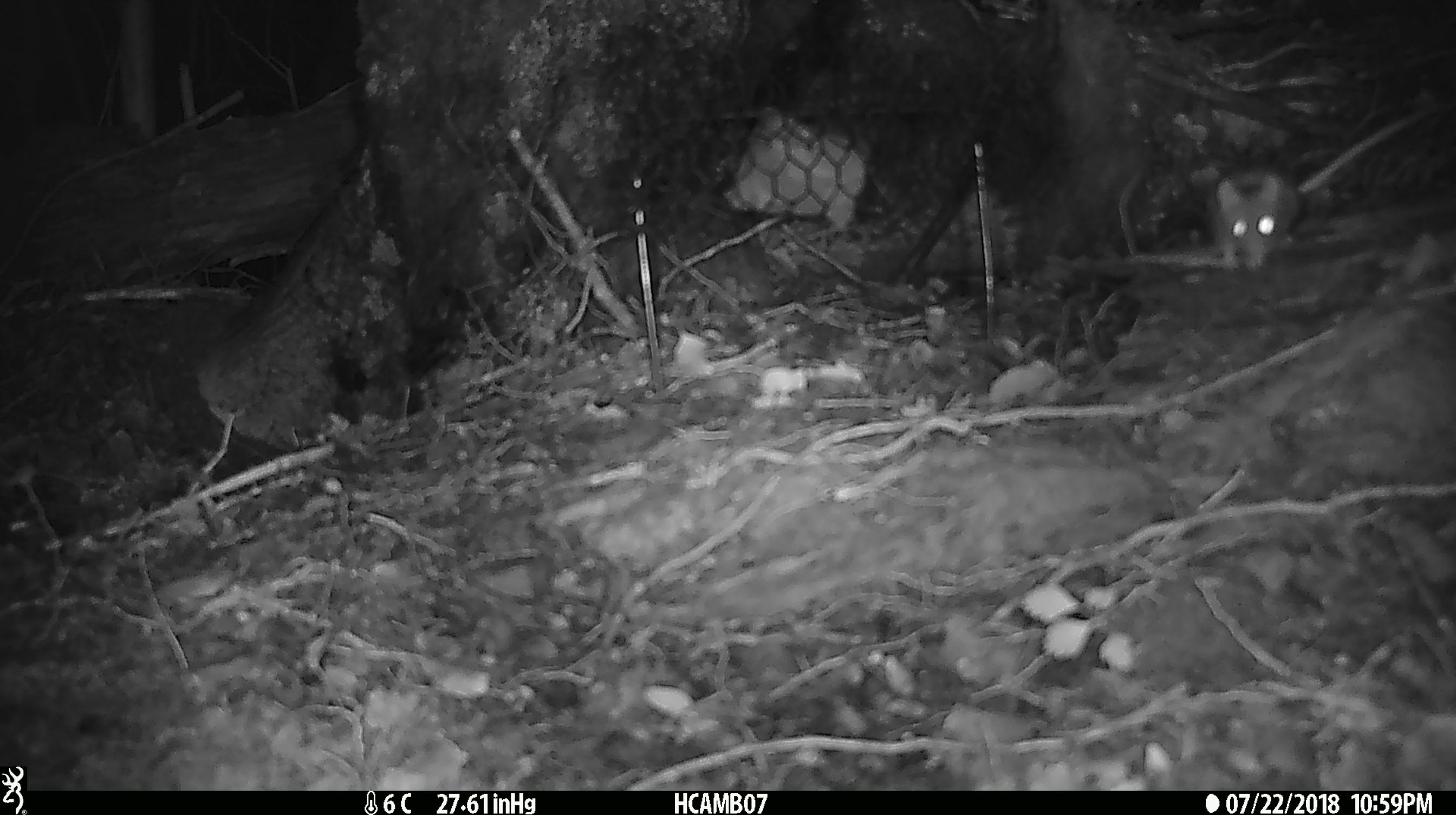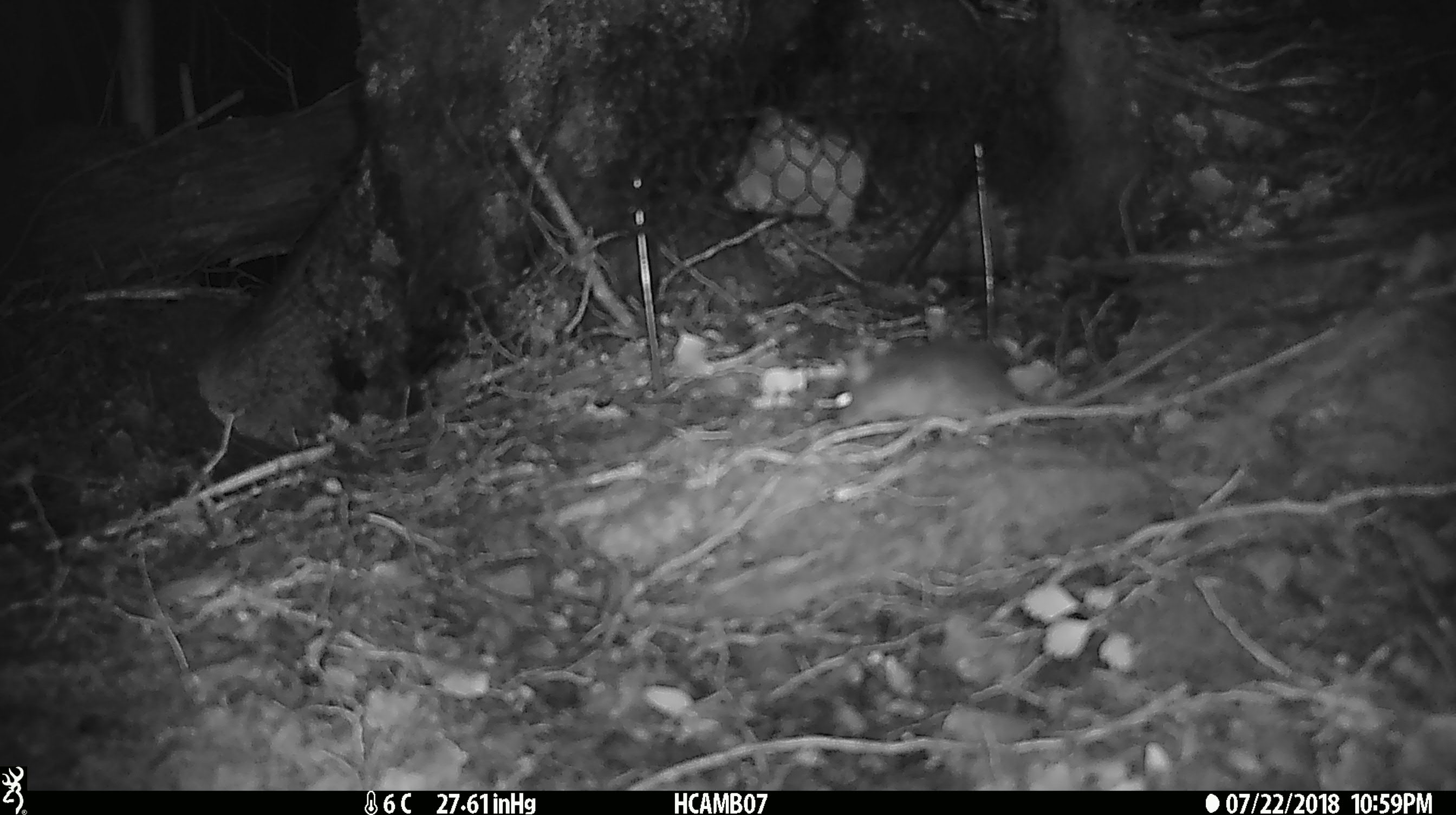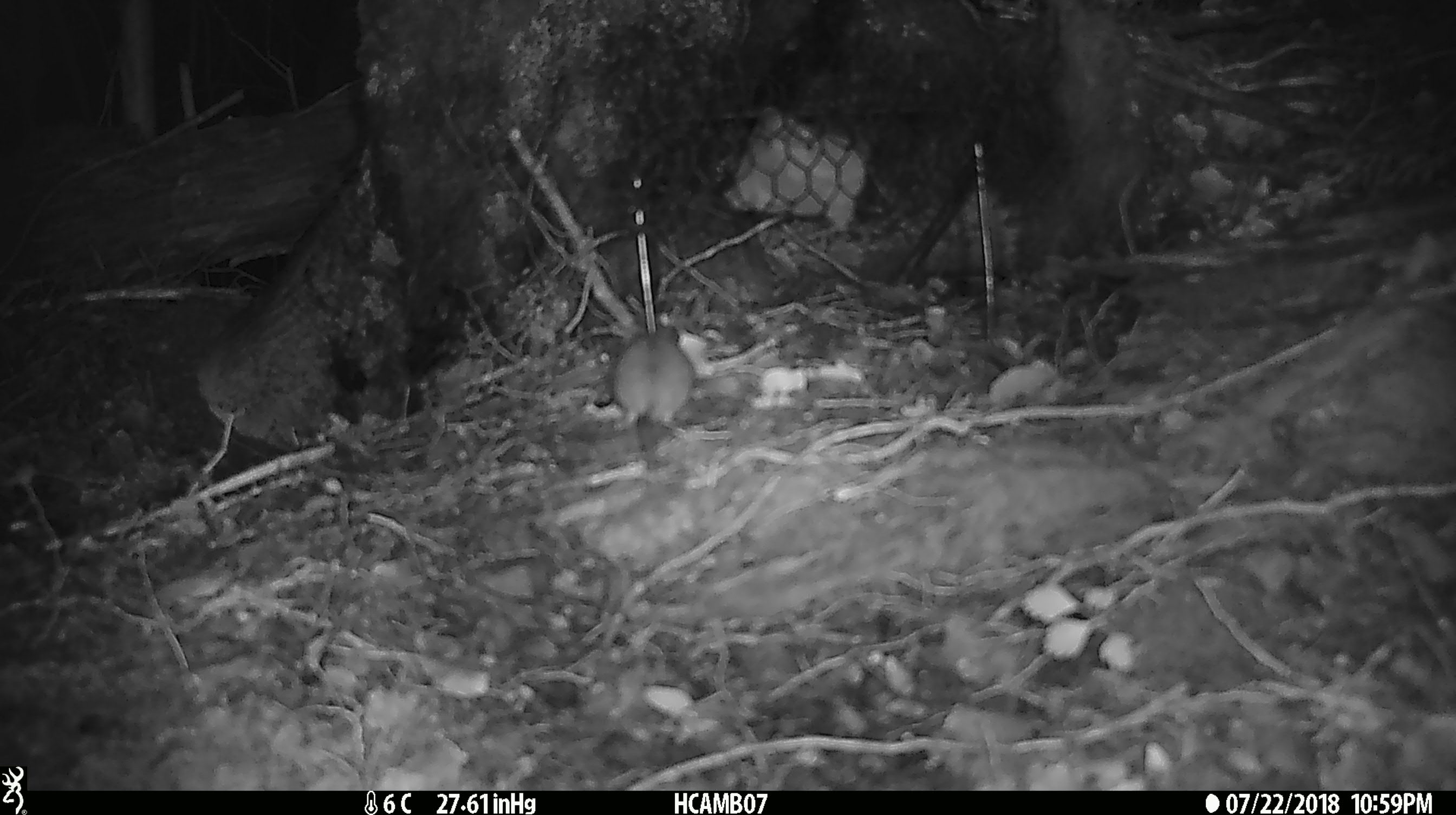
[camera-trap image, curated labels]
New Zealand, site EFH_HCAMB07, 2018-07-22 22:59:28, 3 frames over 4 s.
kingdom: Animalia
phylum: Chordata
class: Mammalia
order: Rodentia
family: Muridae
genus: Mus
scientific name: Mus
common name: mouse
Mouse (Mus).